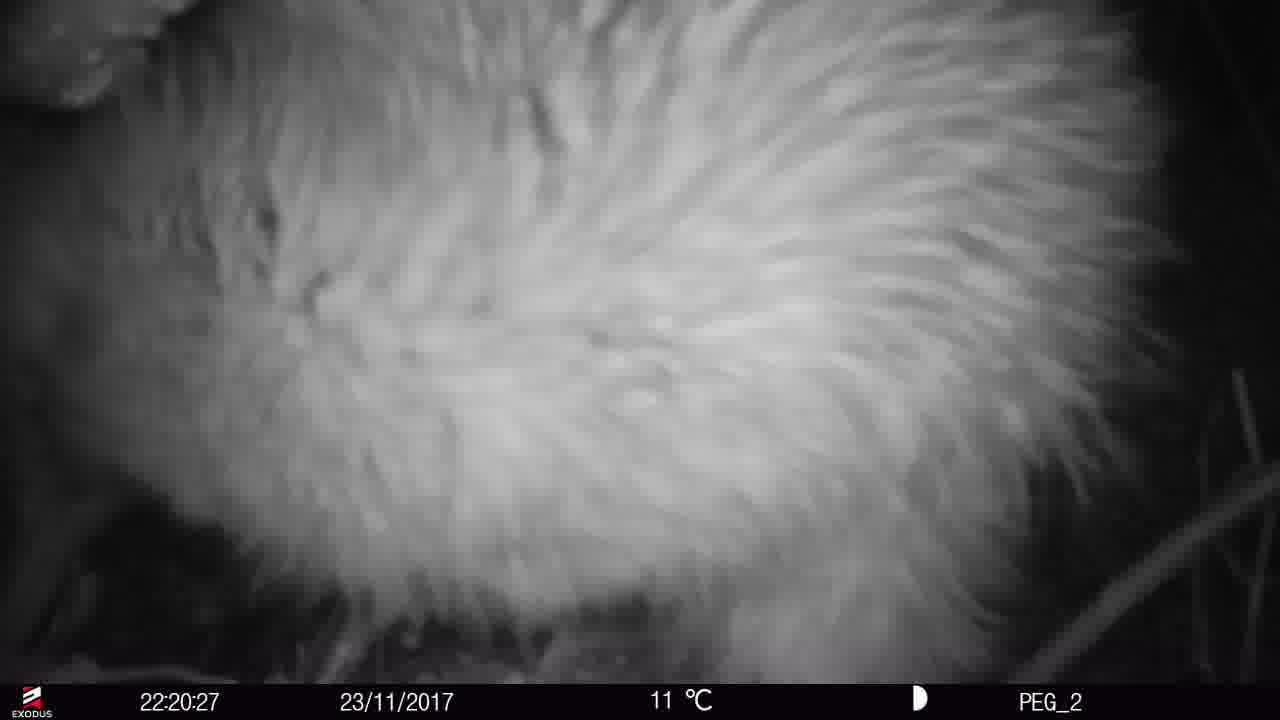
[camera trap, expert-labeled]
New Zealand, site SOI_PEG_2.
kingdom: Animalia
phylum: Chordata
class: Aves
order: Apterygiformes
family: Apterygidae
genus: Apteryx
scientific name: Apteryx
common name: kiwi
Kiwi (Apteryx).